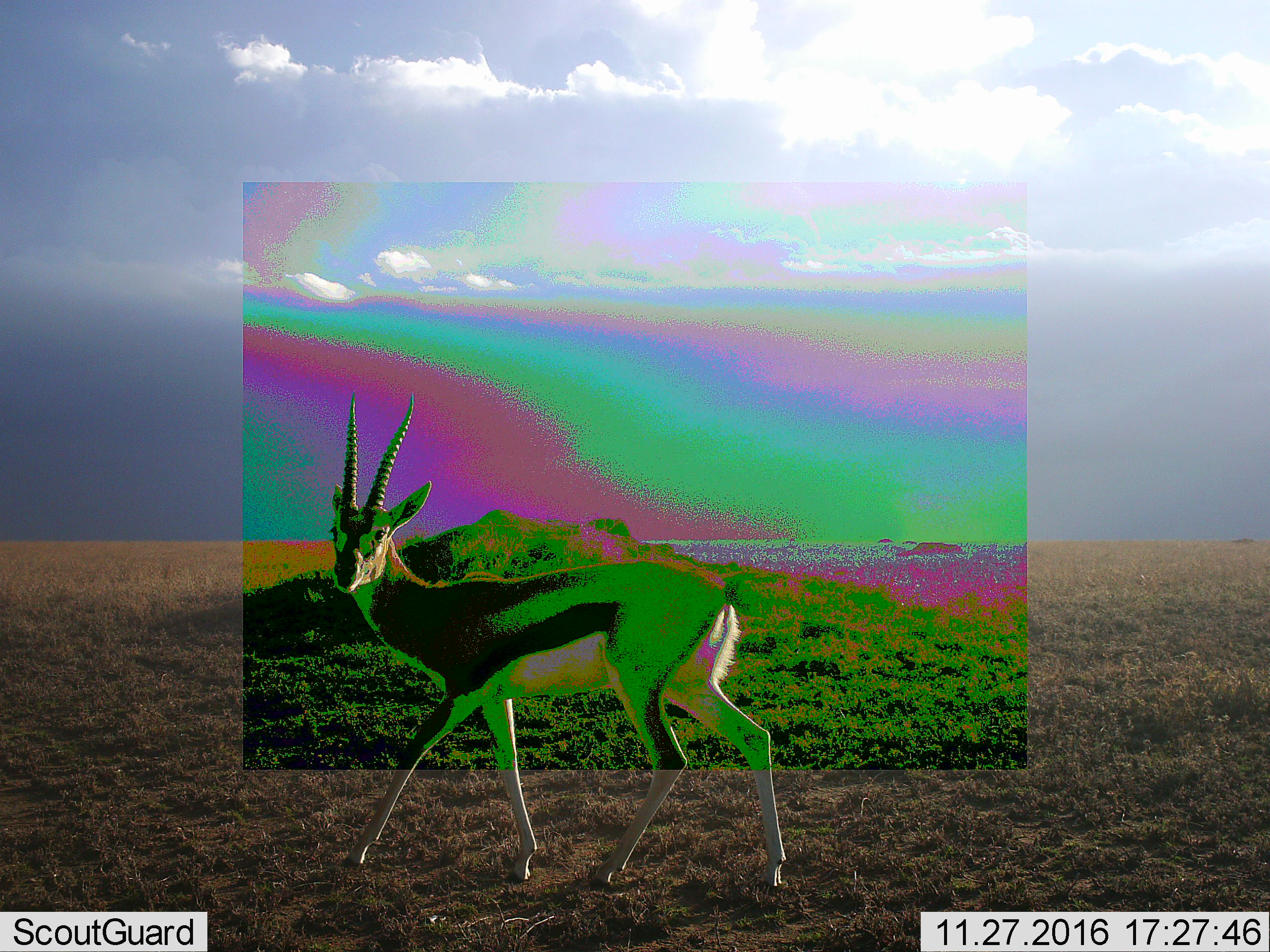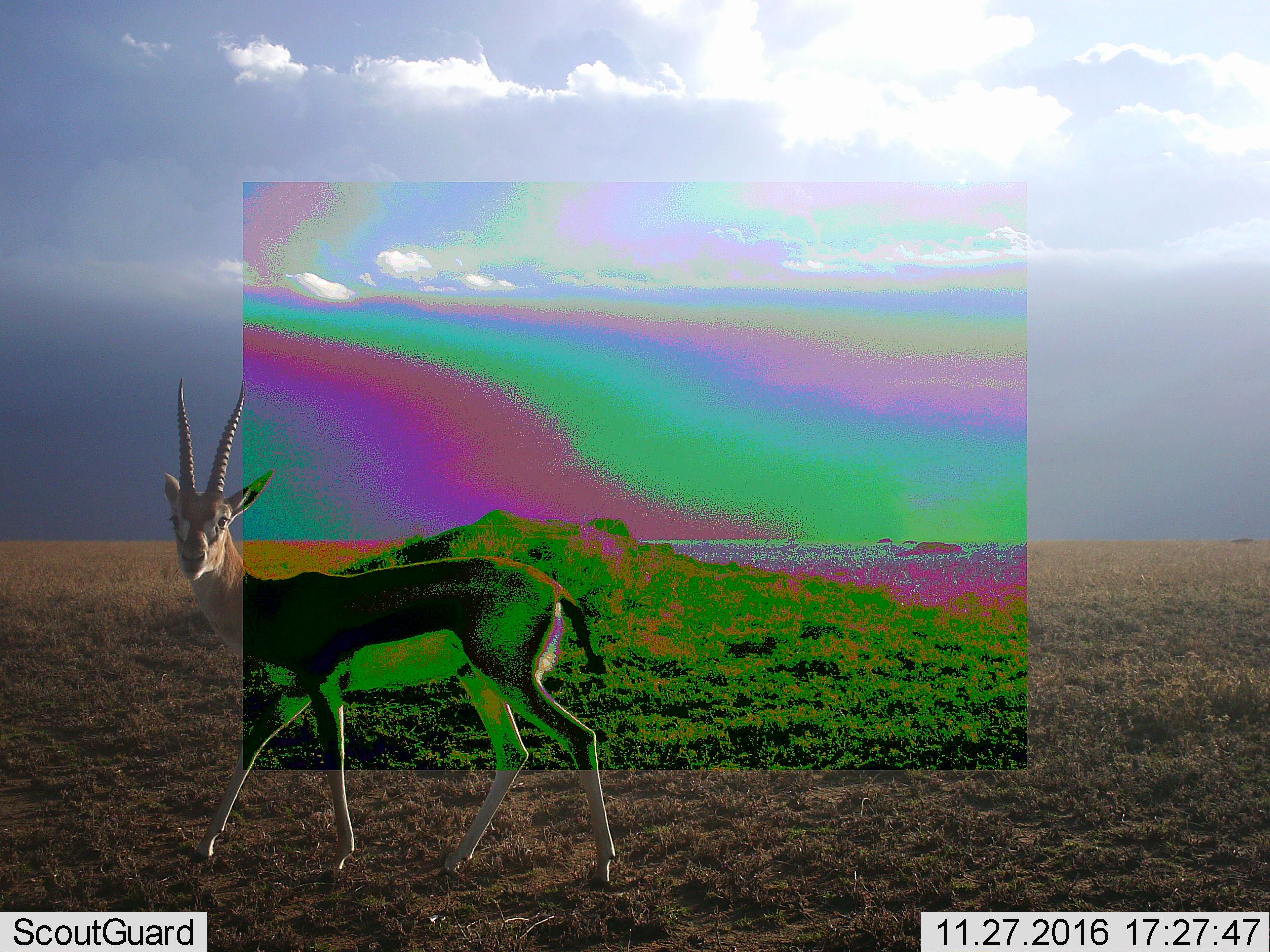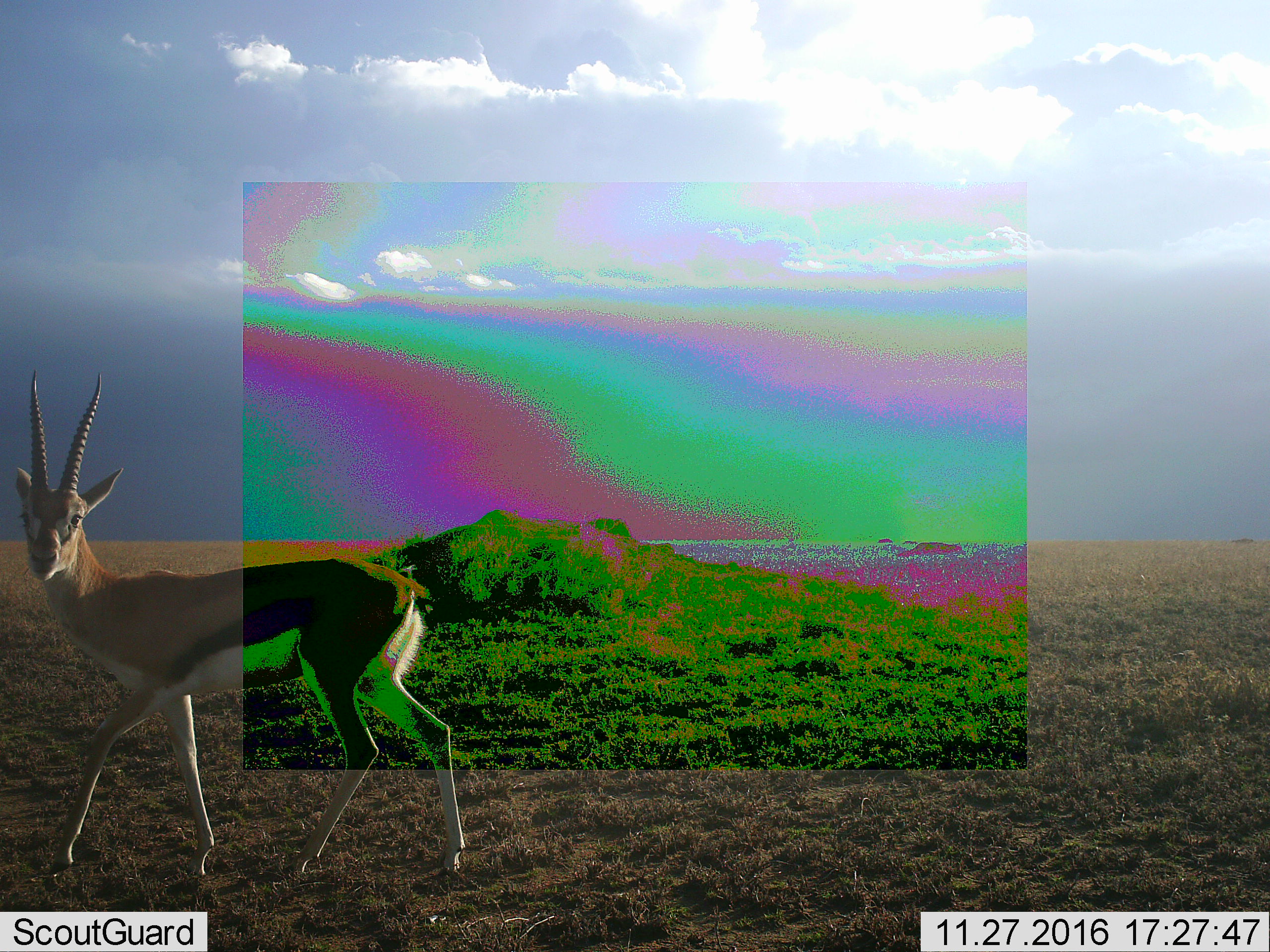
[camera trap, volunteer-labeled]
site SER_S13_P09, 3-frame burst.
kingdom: Animalia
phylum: Chordata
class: Mammalia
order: Artiodactyla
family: Bovidae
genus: Eudorcas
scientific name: Eudorcas thomsonii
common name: thomson's gazelle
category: gazellethomsons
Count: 1.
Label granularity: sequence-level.